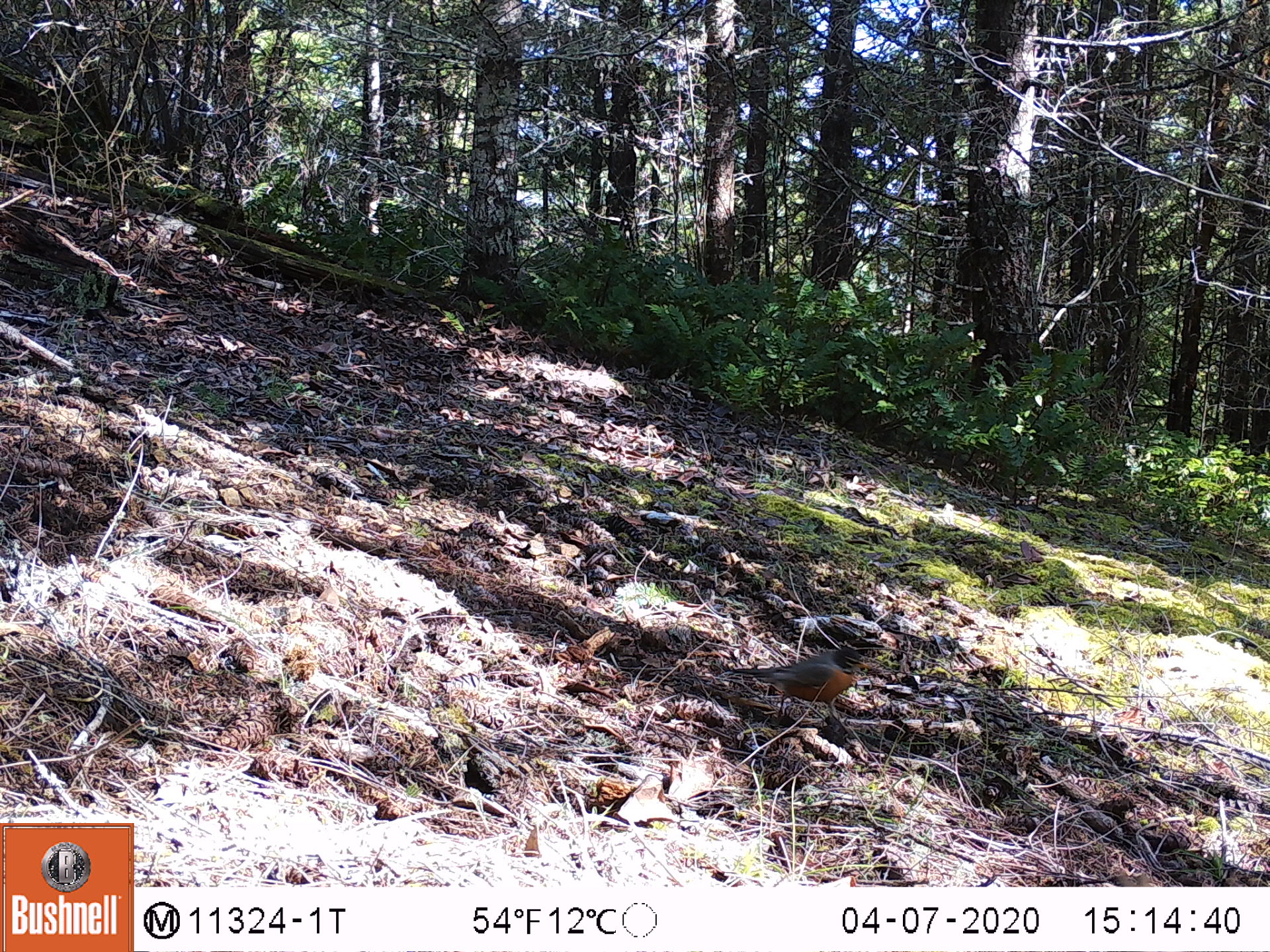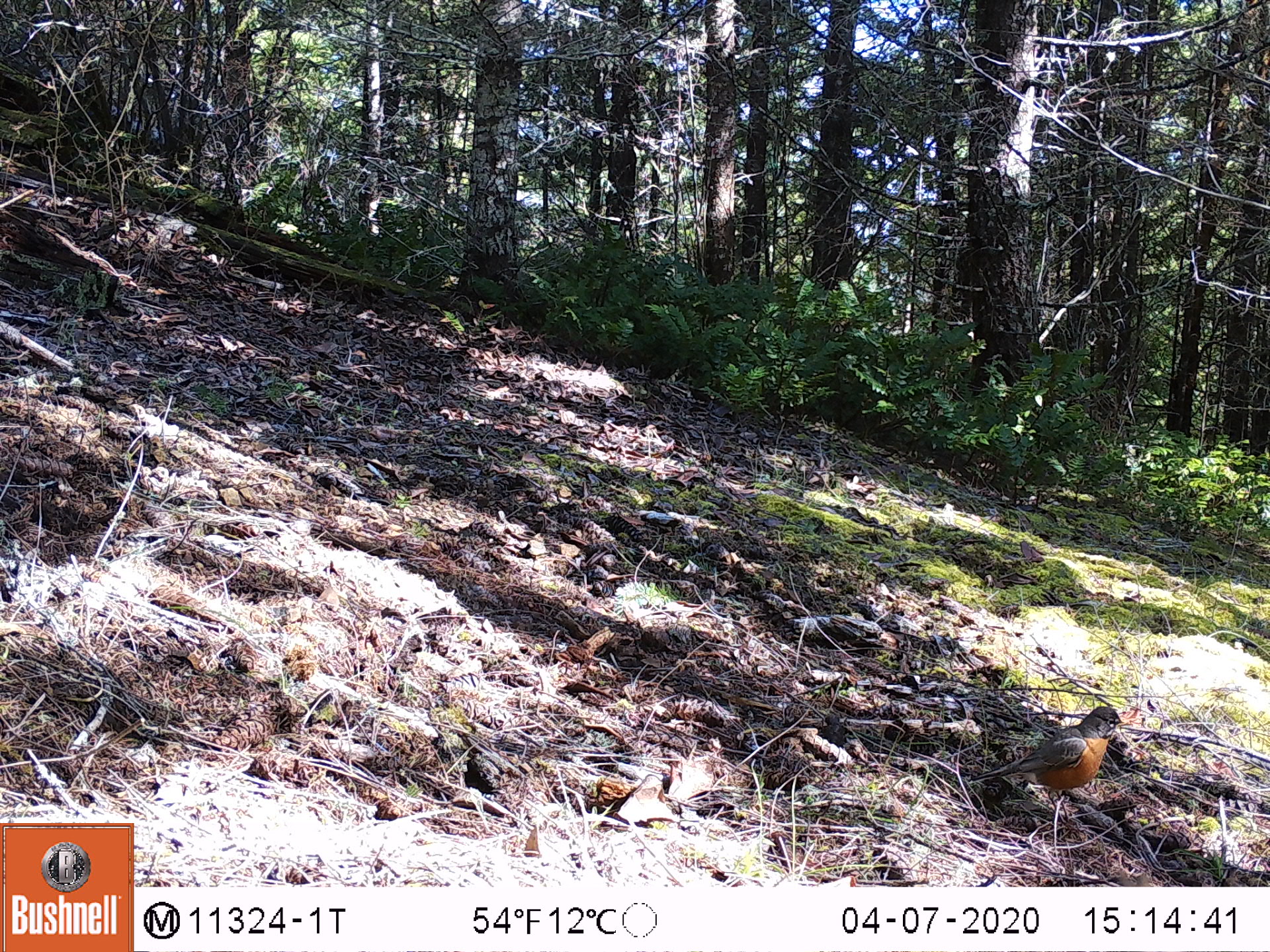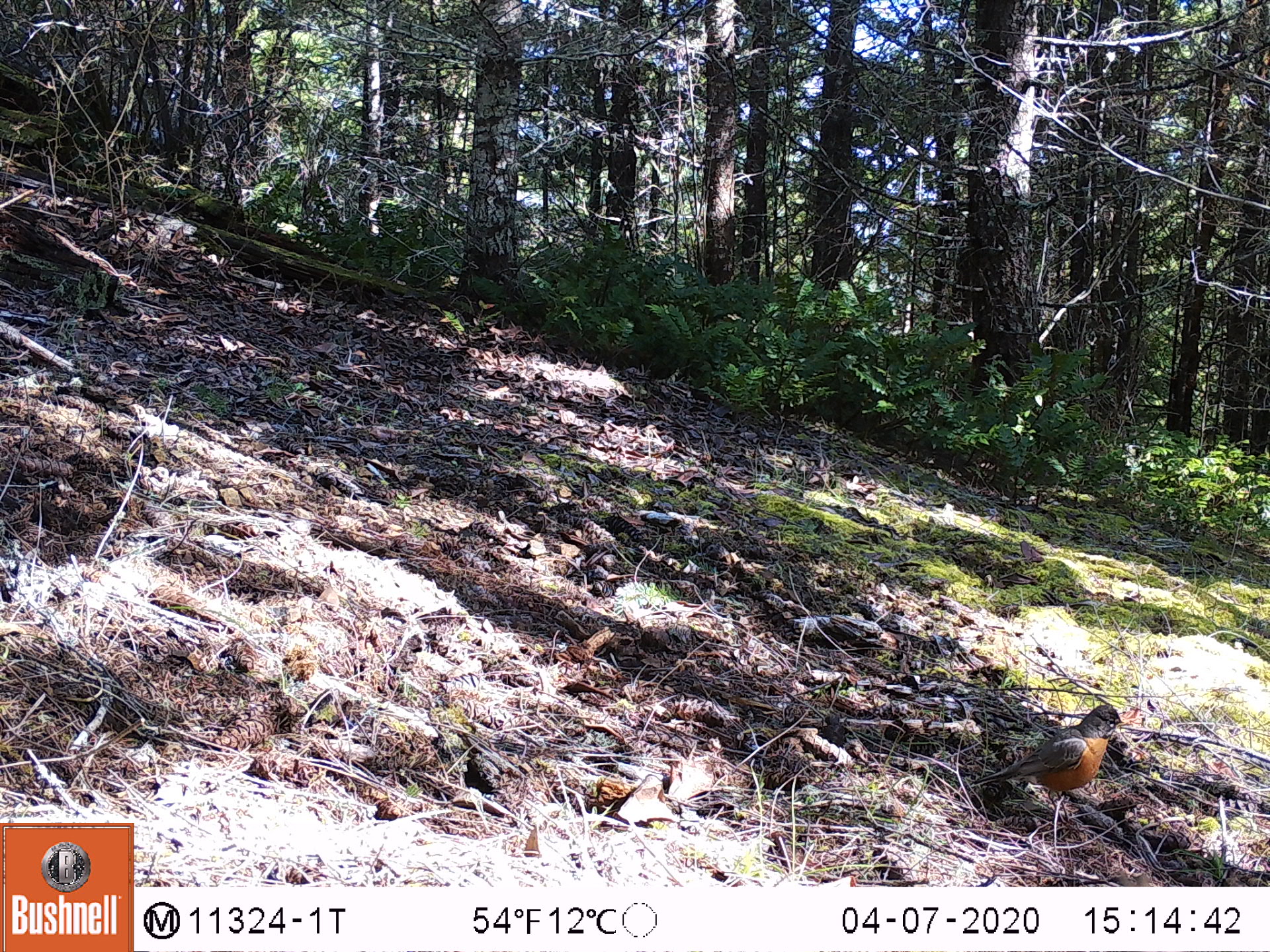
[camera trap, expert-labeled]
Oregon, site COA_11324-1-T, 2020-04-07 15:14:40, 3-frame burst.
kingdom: Animalia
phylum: Chordata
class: Aves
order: Passeriformes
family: Turdidae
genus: Turdus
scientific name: Turdus migratorius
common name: american robin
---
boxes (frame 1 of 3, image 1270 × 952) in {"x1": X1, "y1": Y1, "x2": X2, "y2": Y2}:
american robin: {"x1": 682, "y1": 637, "x2": 880, "y2": 740}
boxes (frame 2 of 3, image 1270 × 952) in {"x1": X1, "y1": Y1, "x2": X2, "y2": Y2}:
american robin: {"x1": 959, "y1": 699, "x2": 1136, "y2": 832}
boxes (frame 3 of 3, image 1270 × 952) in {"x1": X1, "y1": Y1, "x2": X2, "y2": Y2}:
american robin: {"x1": 962, "y1": 694, "x2": 1142, "y2": 835}